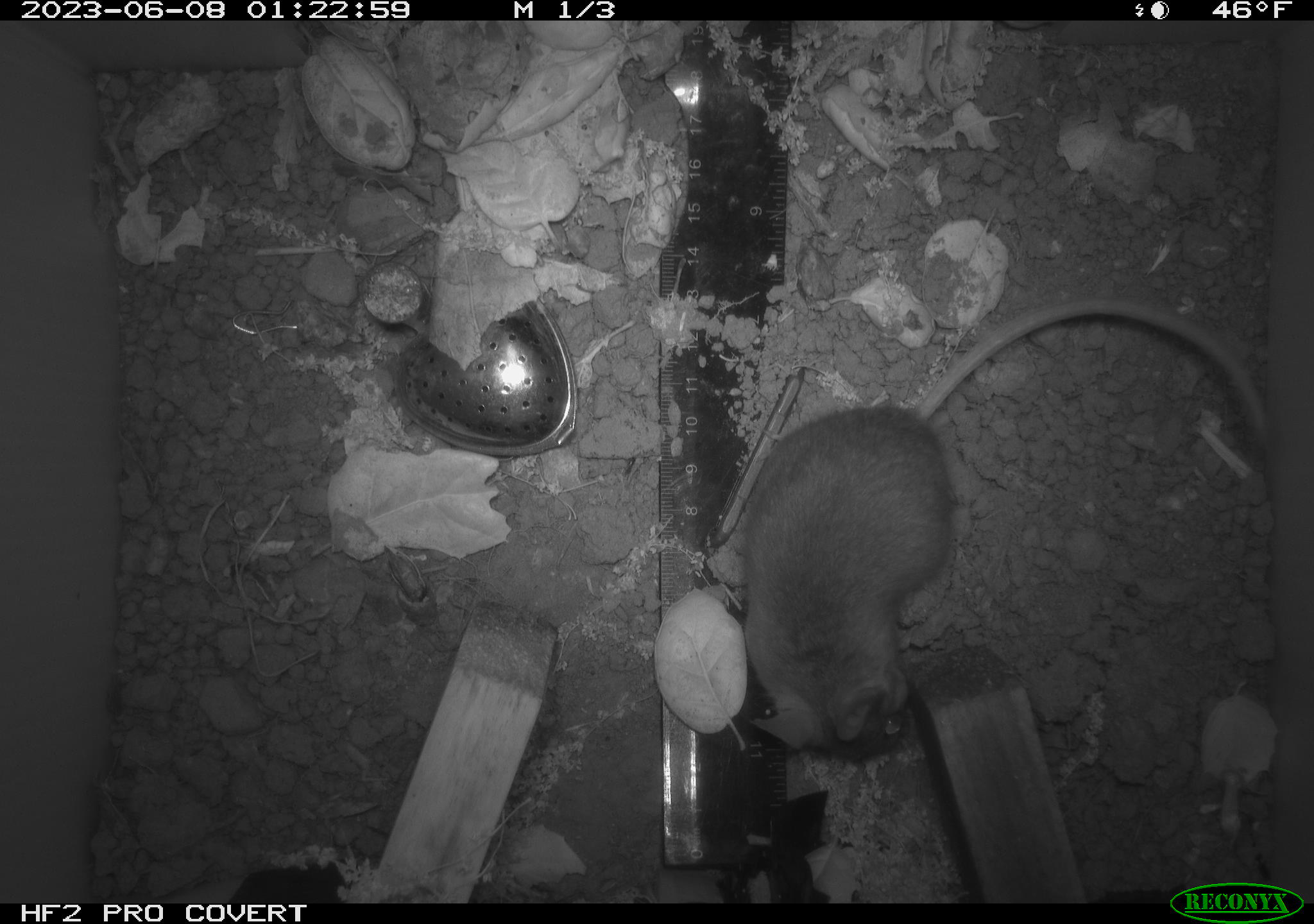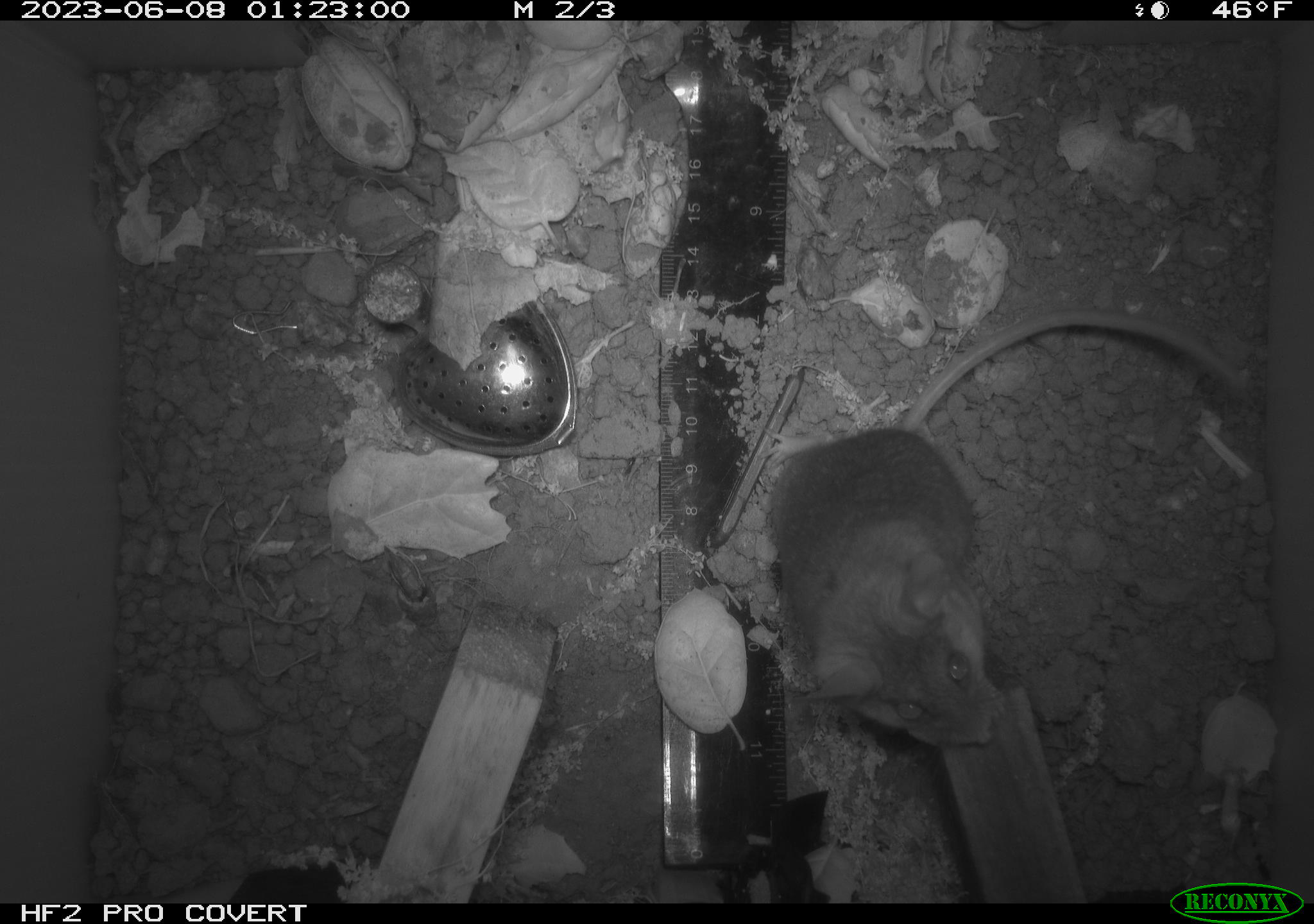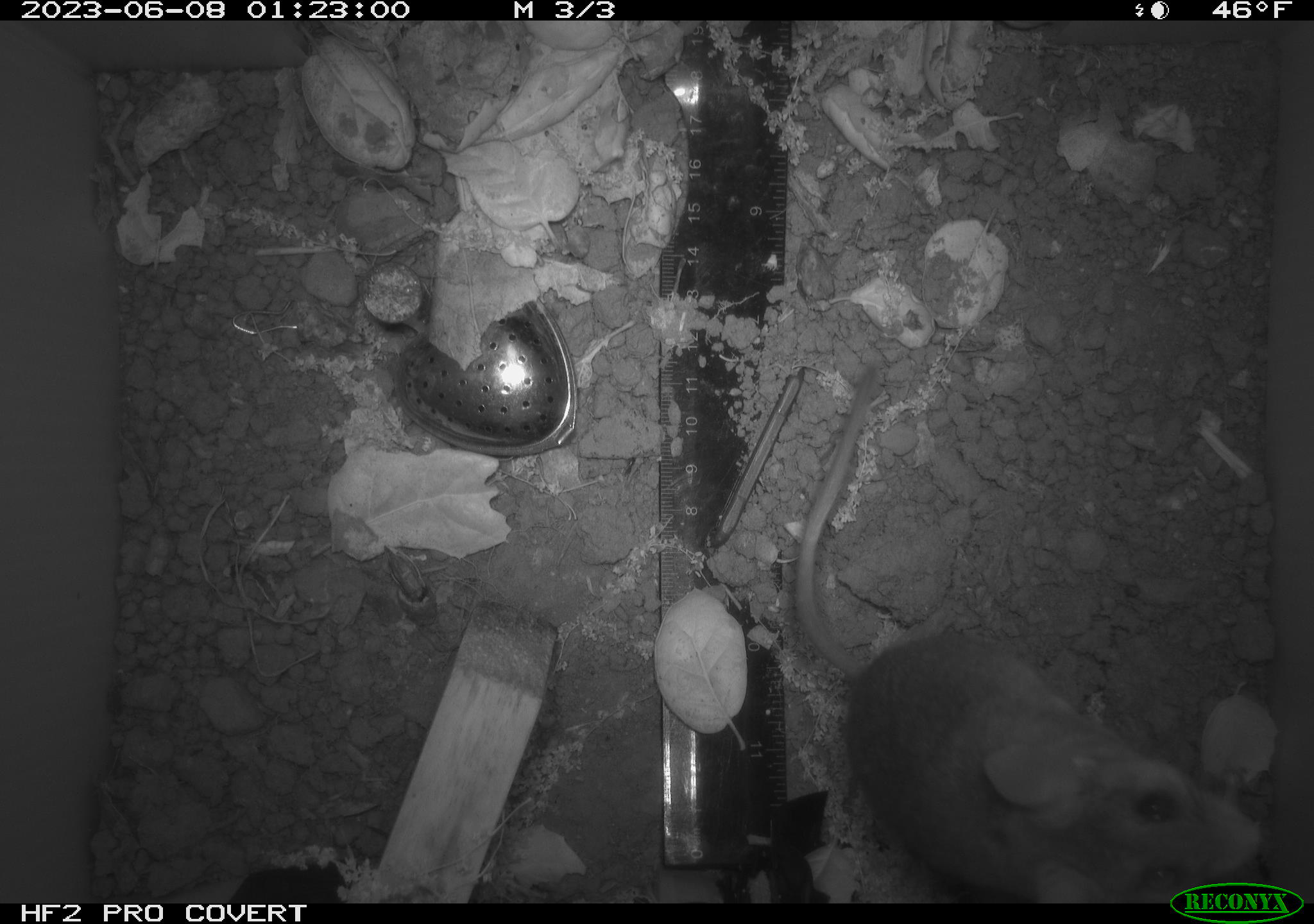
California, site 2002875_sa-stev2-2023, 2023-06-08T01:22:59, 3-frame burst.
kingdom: Animalia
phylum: Chordata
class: Mammalia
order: Rodentia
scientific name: Rodentia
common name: mouse species